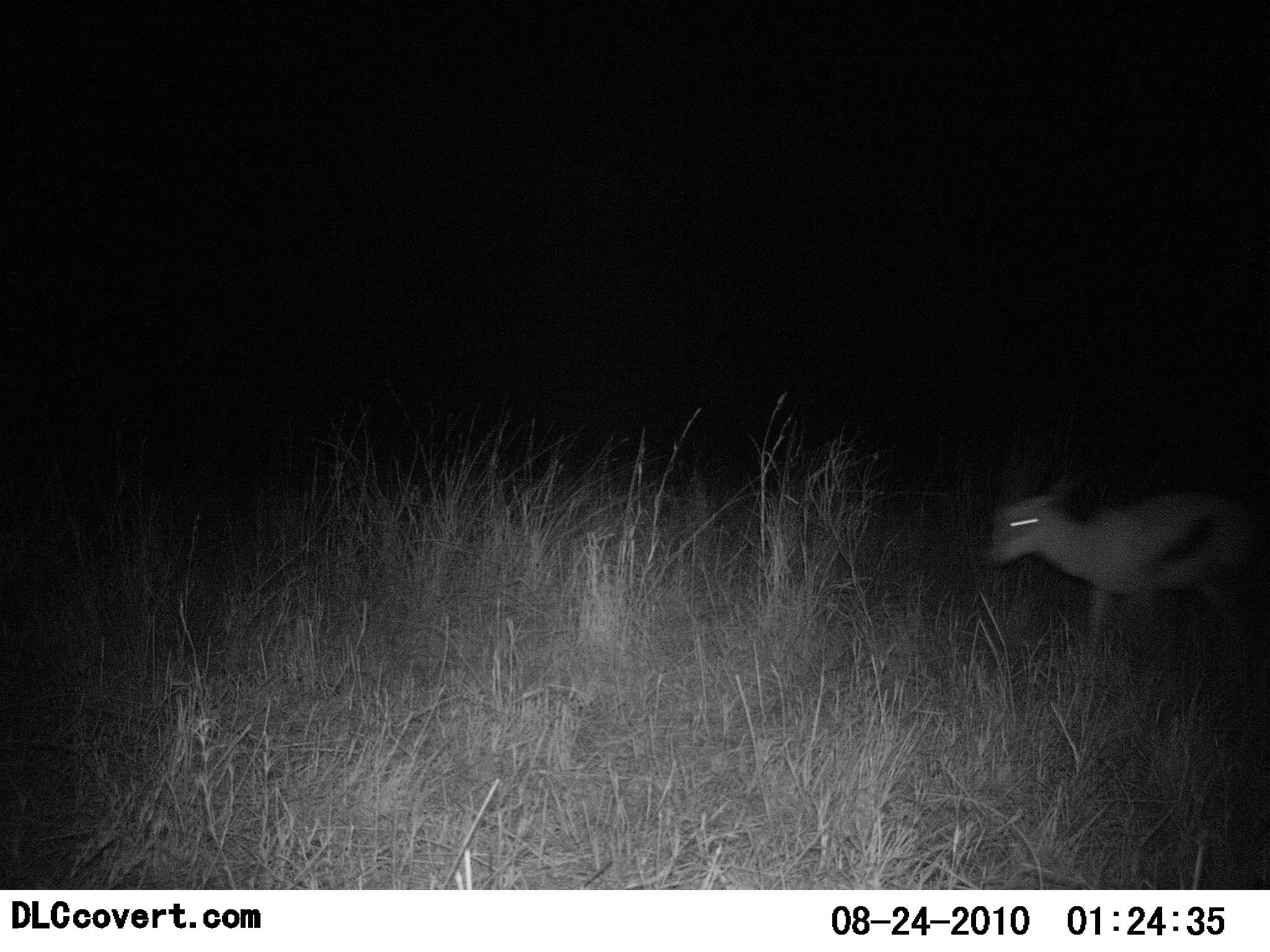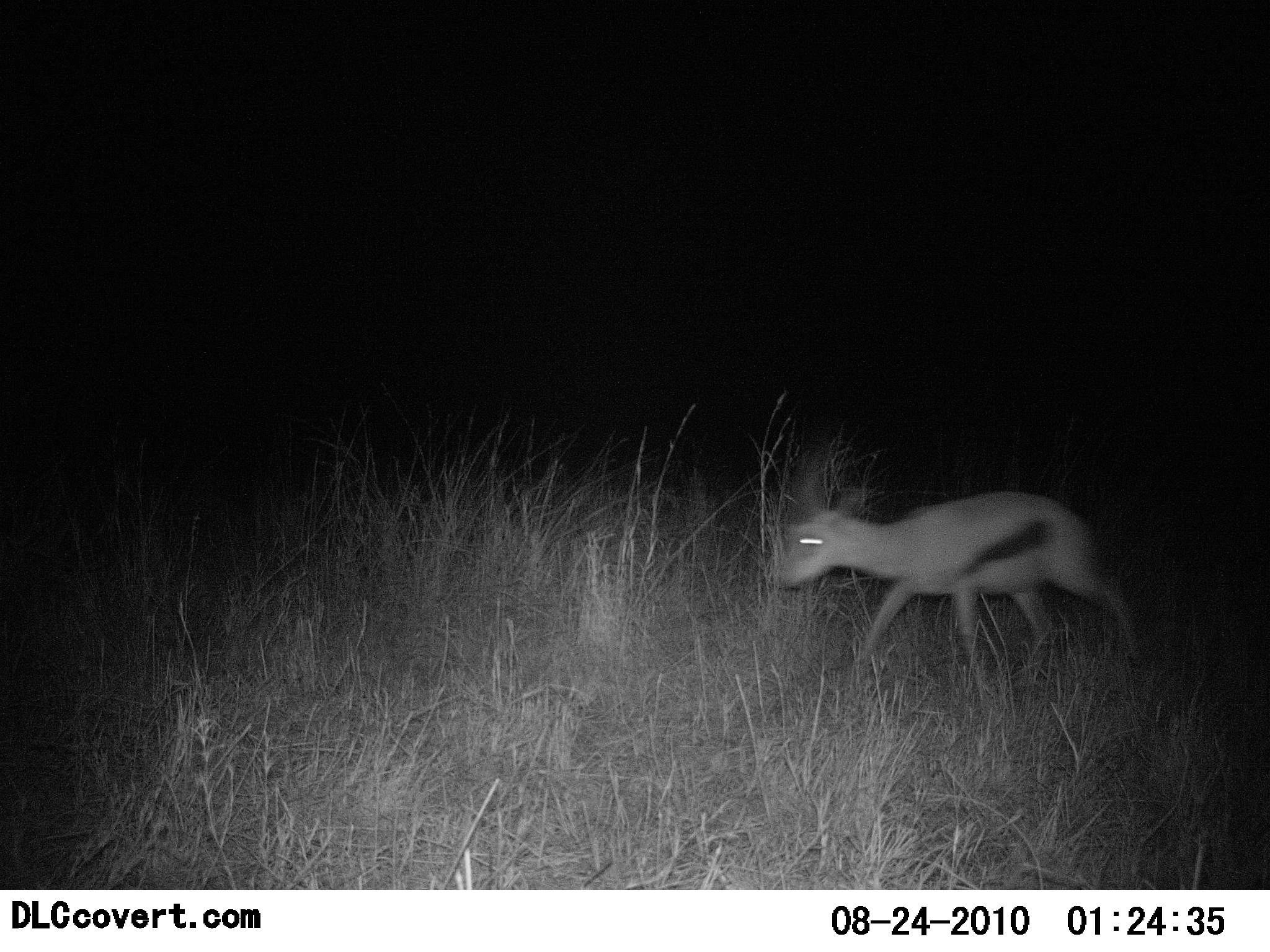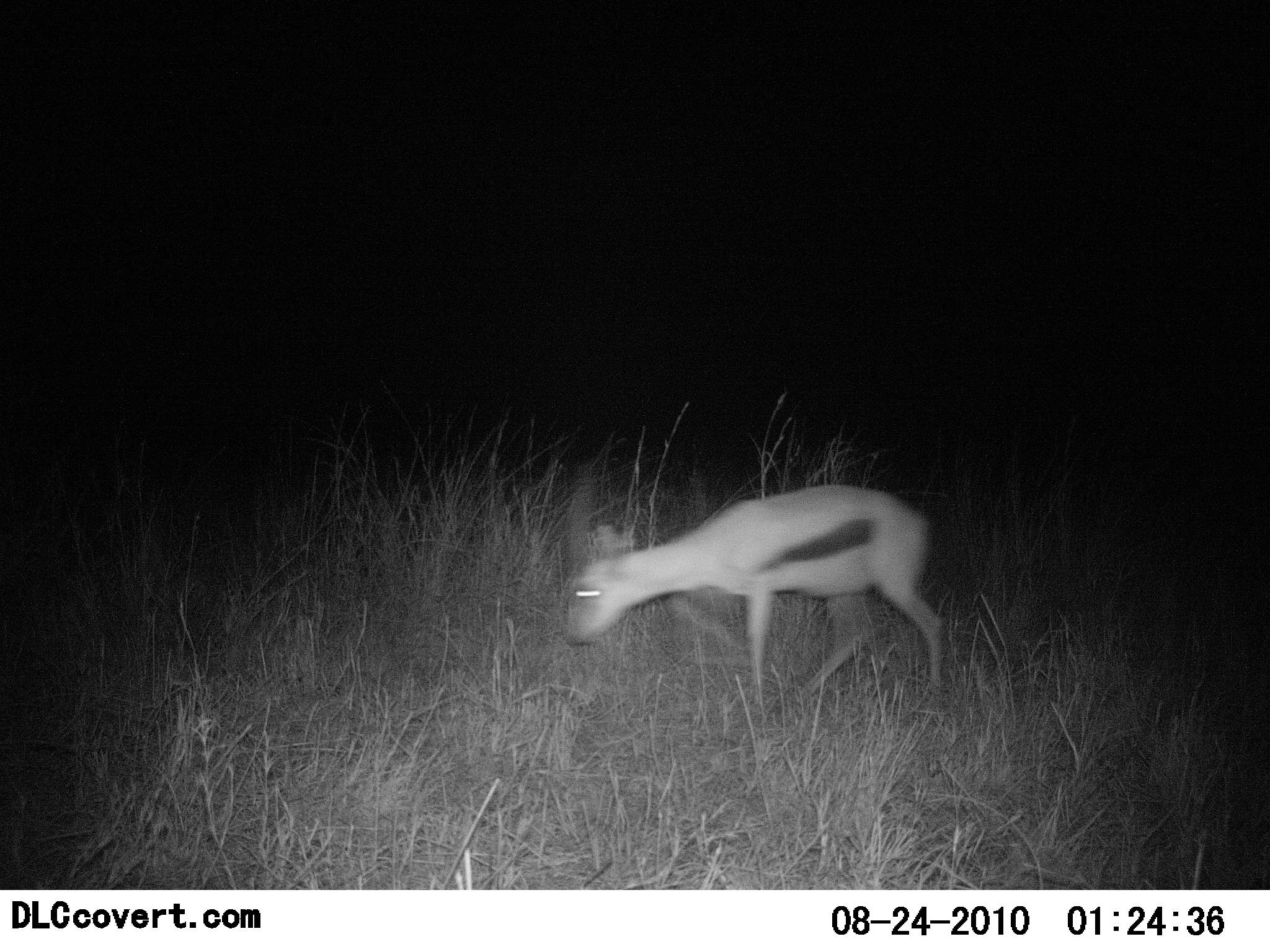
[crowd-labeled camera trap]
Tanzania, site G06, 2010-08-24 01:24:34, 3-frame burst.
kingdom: Animalia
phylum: Chordata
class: Mammalia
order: Artiodactyla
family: Bovidae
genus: Eudorcas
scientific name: Eudorcas thomsonii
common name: thomson's gazelle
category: gazellethomsons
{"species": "gazellethomsons (thomson's gazelle) (Eudorcas thomsonii)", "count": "1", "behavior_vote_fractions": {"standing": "8%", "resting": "0%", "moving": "100%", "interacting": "0%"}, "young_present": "0%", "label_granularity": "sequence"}